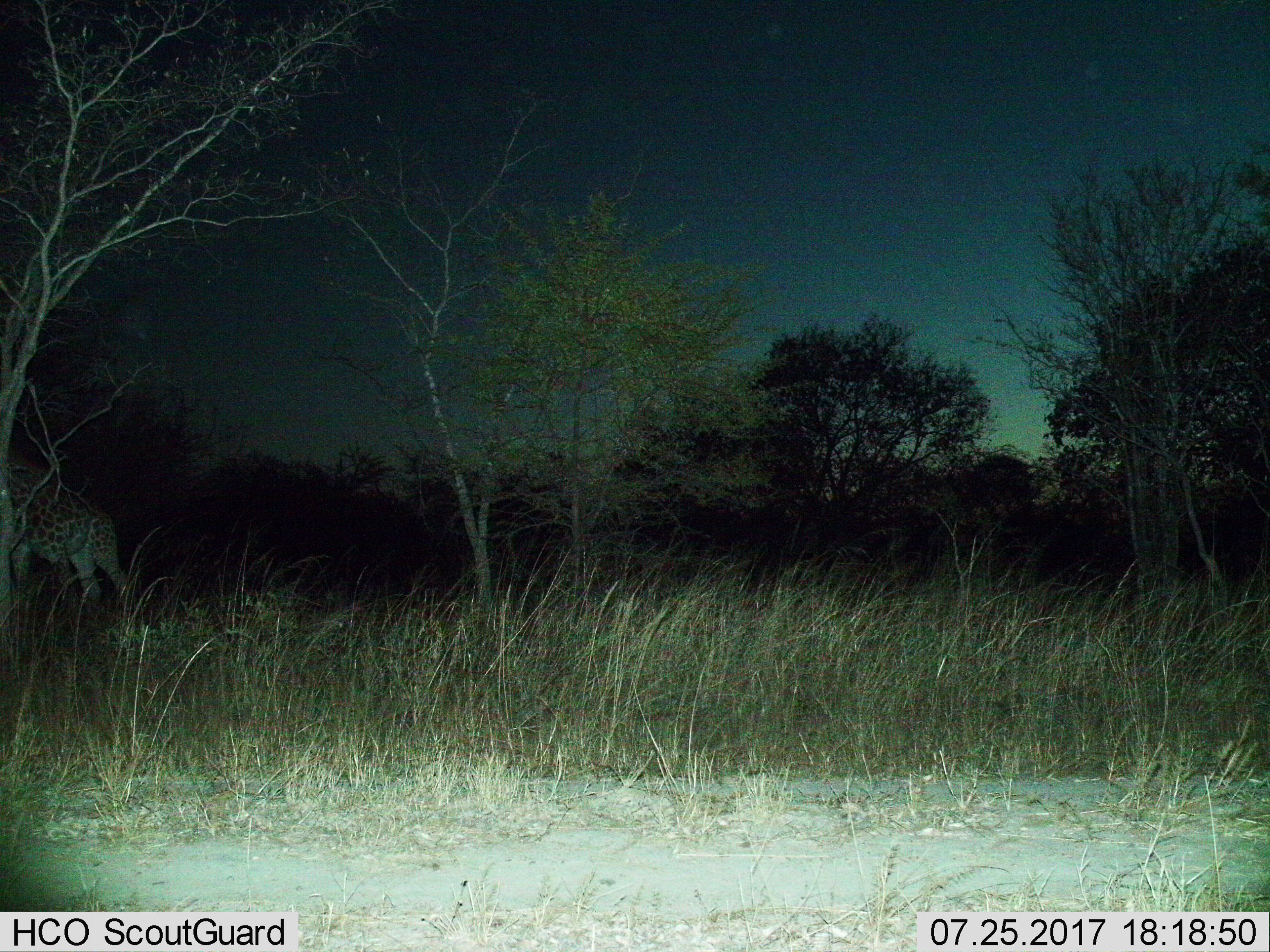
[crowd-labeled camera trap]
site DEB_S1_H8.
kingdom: Animalia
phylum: Chordata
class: Mammalia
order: Artiodactyla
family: Giraffidae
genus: Giraffa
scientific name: Giraffa camelopardalis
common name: giraffe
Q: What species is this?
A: Giraffe (Giraffa camelopardalis).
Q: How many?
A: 1.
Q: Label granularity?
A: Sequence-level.